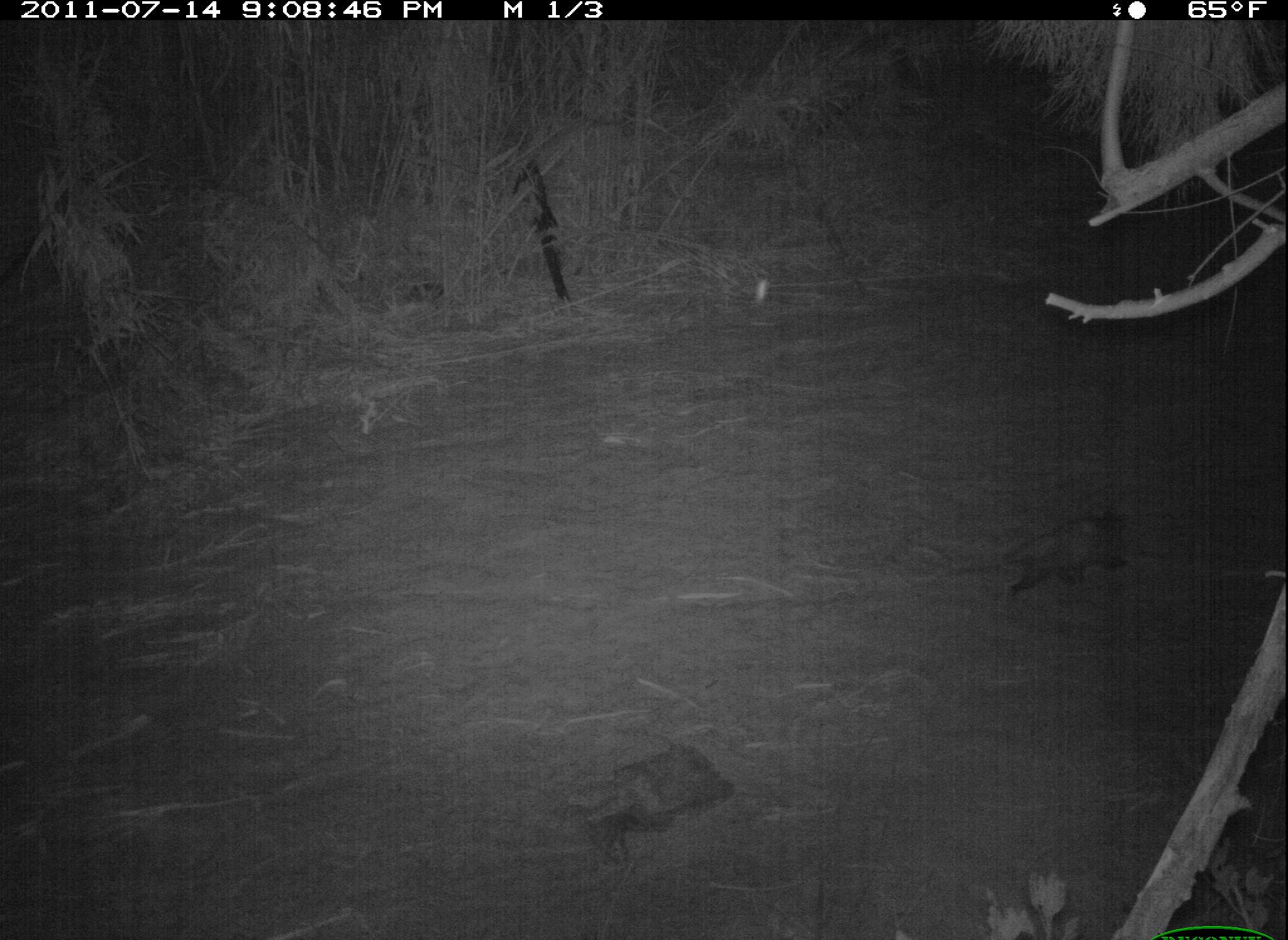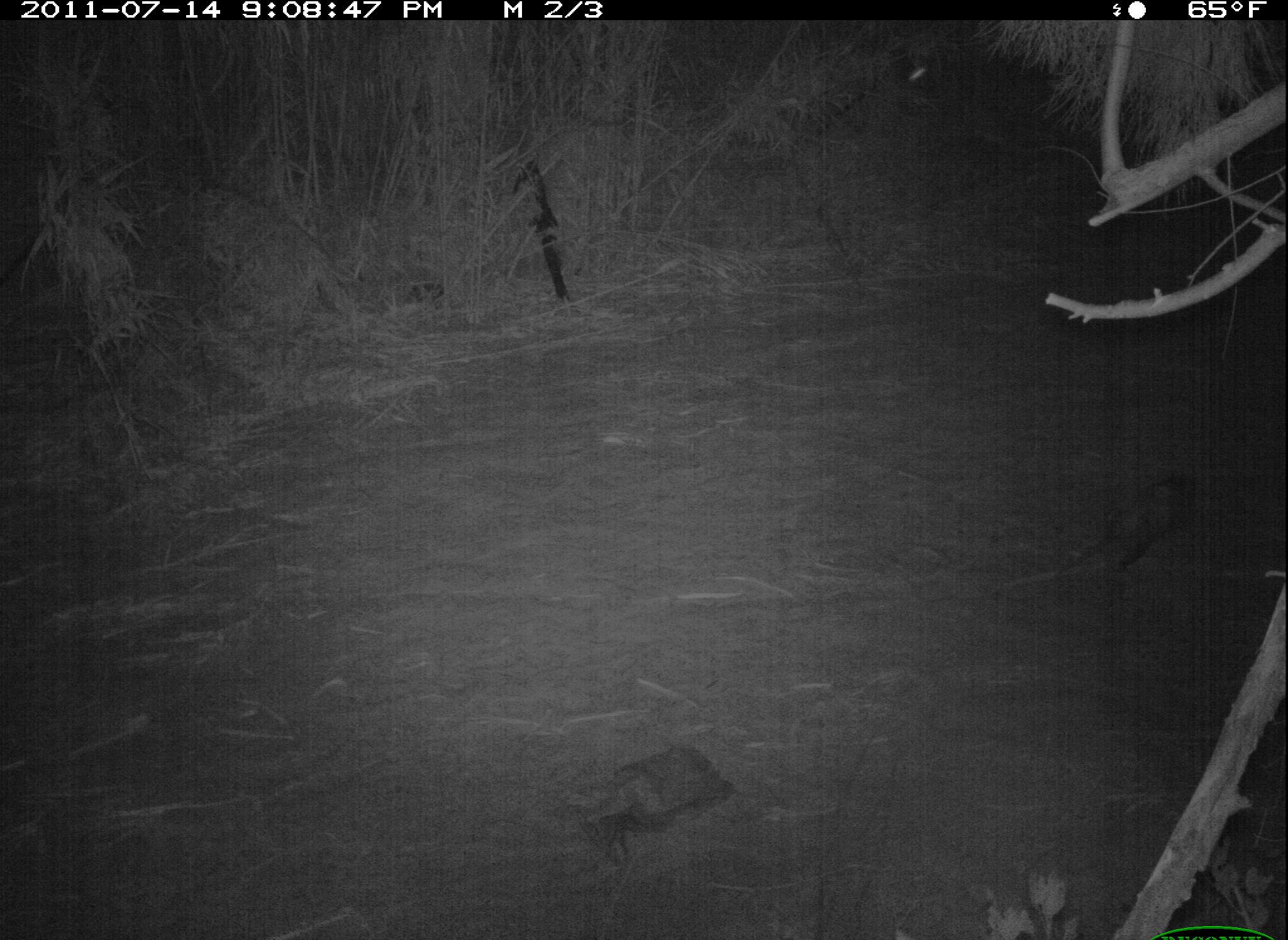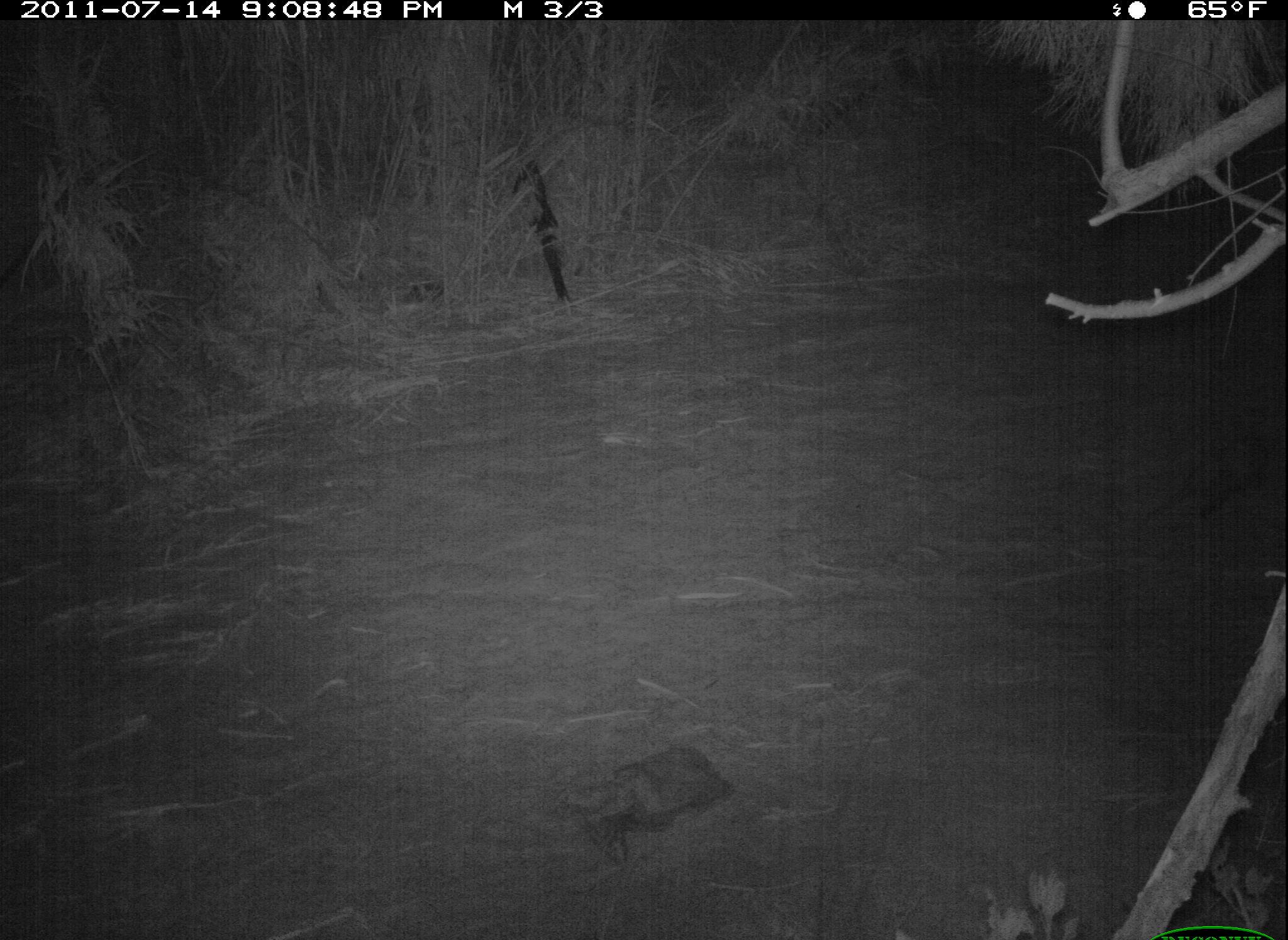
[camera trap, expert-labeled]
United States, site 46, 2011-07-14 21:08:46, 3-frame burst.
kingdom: Animalia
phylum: Chordata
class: Mammalia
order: Didelphimorphia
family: Didelphidae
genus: Didelphis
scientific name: Didelphis virginiana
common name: virginia opossum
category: opossum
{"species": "opossum (virginia opossum) (Didelphis virginiana)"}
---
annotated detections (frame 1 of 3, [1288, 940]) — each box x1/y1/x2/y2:
opossum: 990/498/1151/617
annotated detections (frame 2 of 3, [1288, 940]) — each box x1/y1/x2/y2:
opossum: 1056/454/1224/606